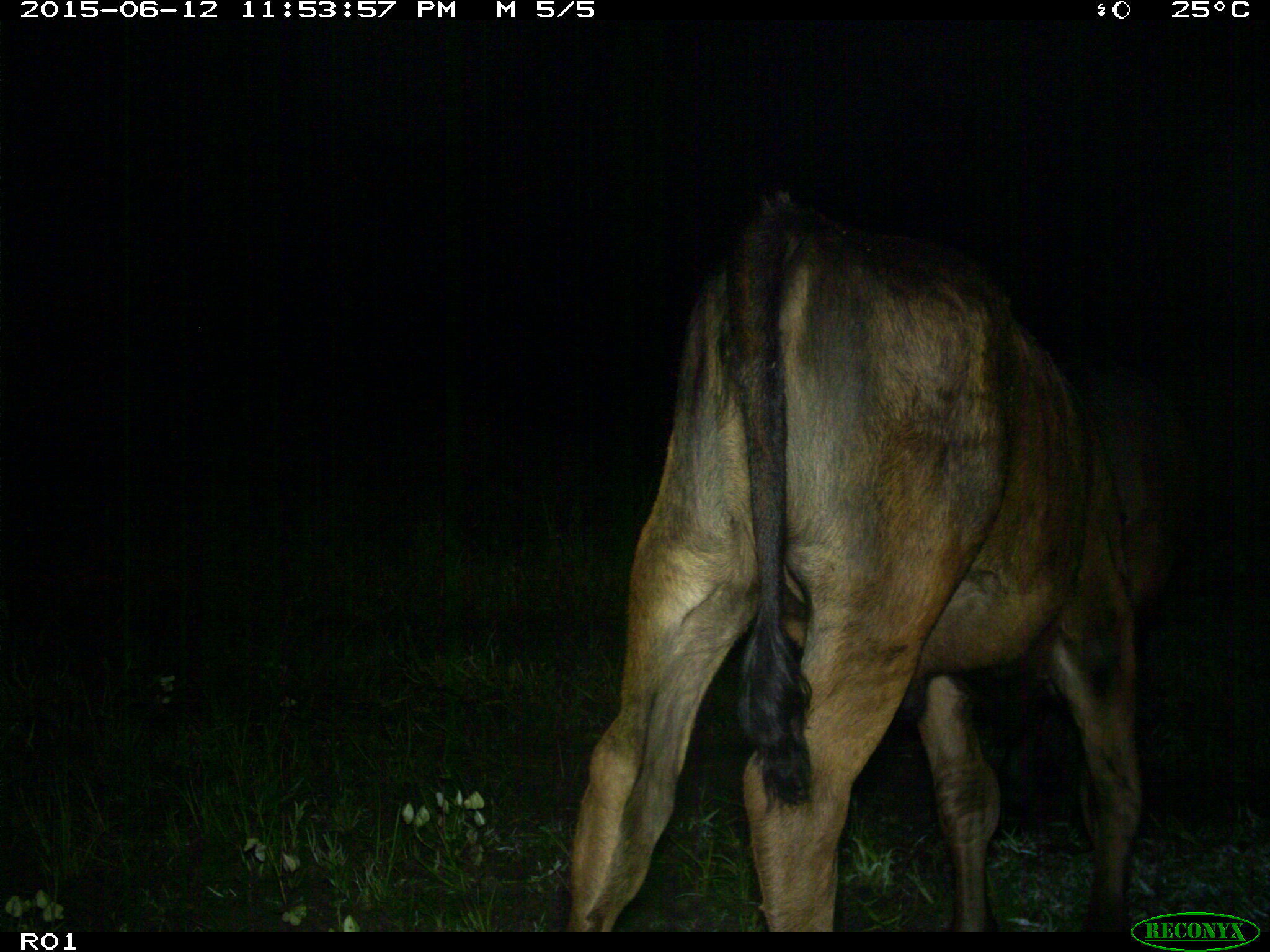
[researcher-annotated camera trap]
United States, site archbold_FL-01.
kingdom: Animalia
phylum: Chordata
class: Mammalia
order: Artiodactyla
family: Bovidae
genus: Bos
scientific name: Bos taurus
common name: domestic cow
Bos taurus (domestic cow).